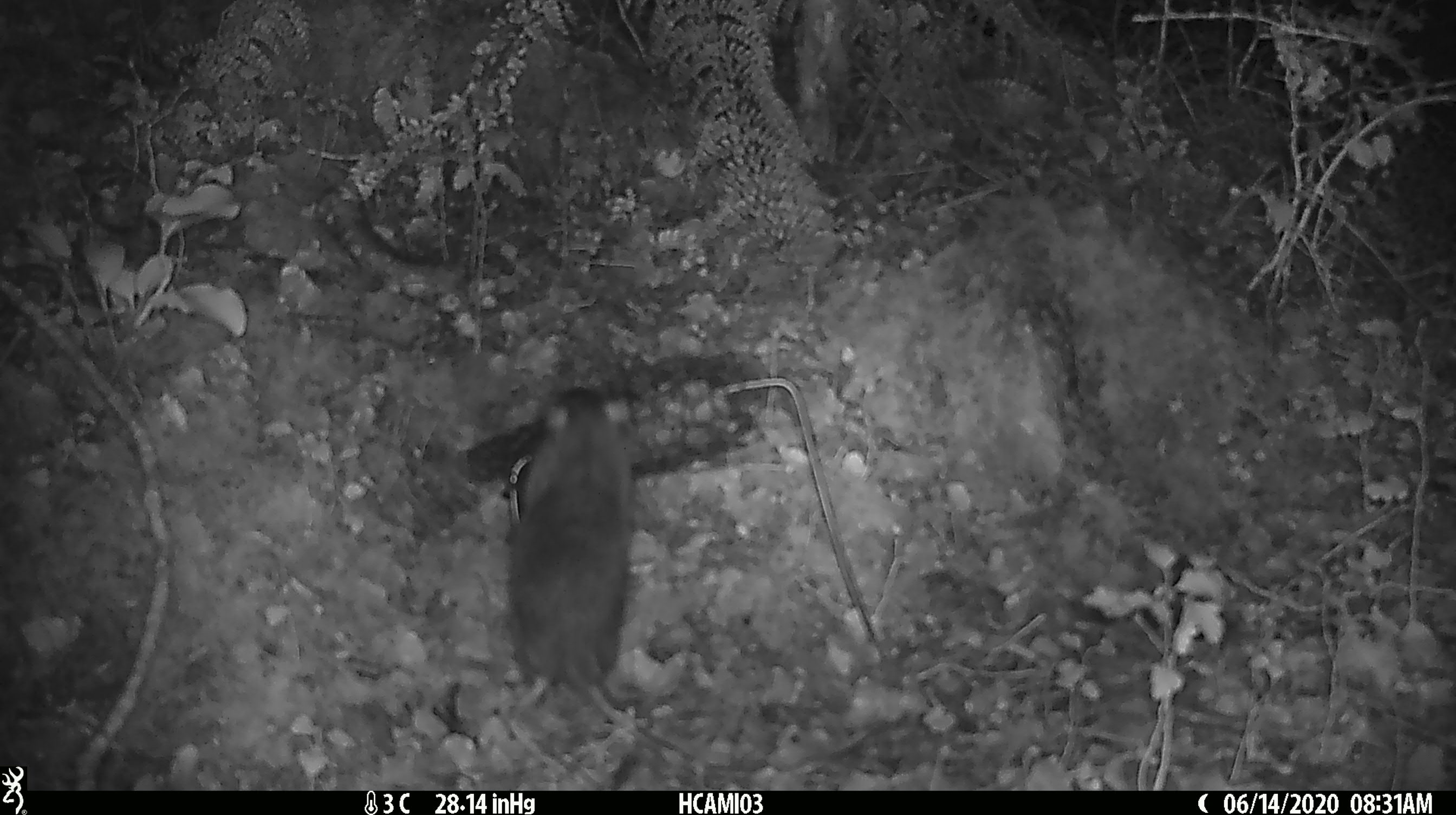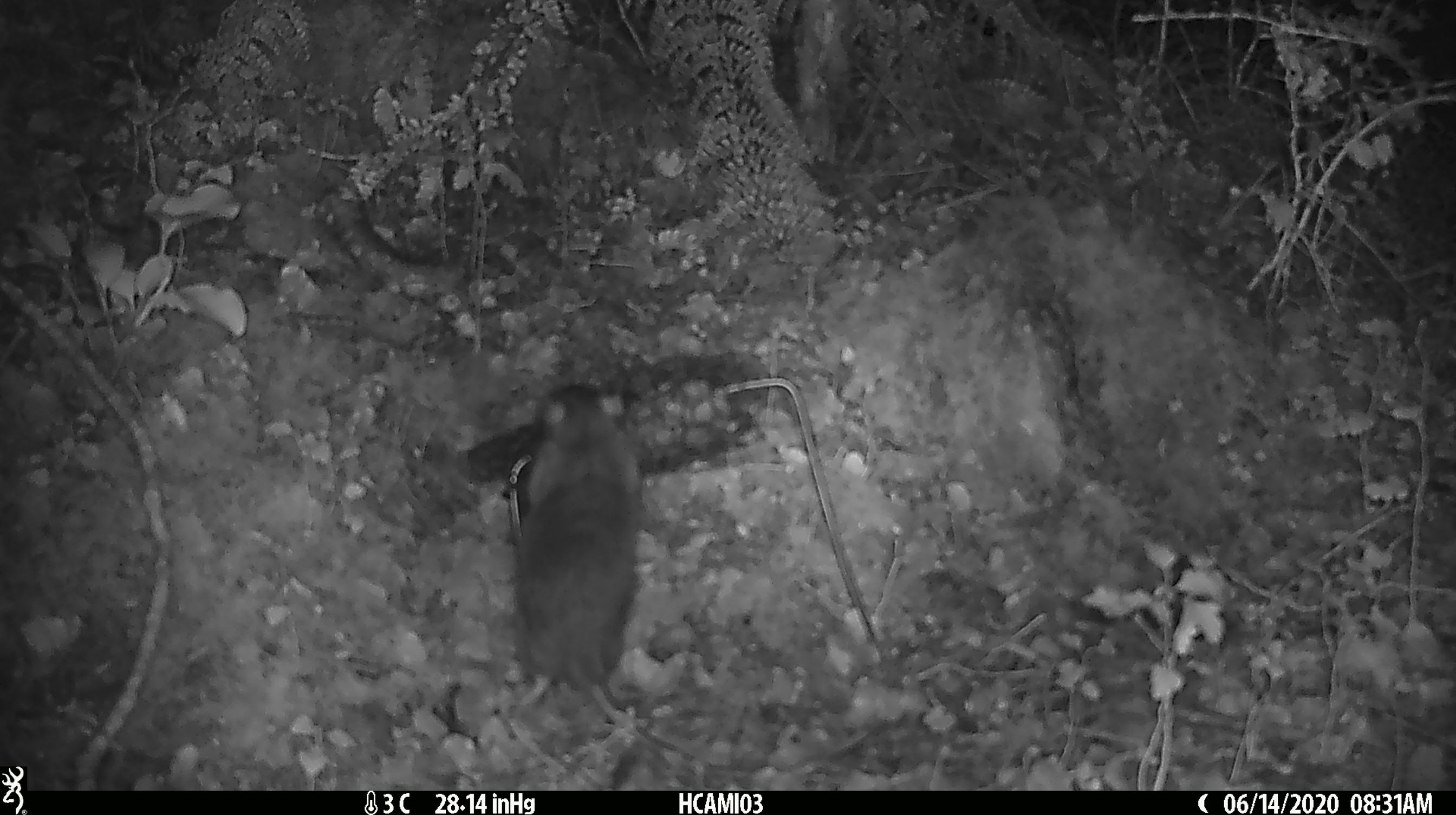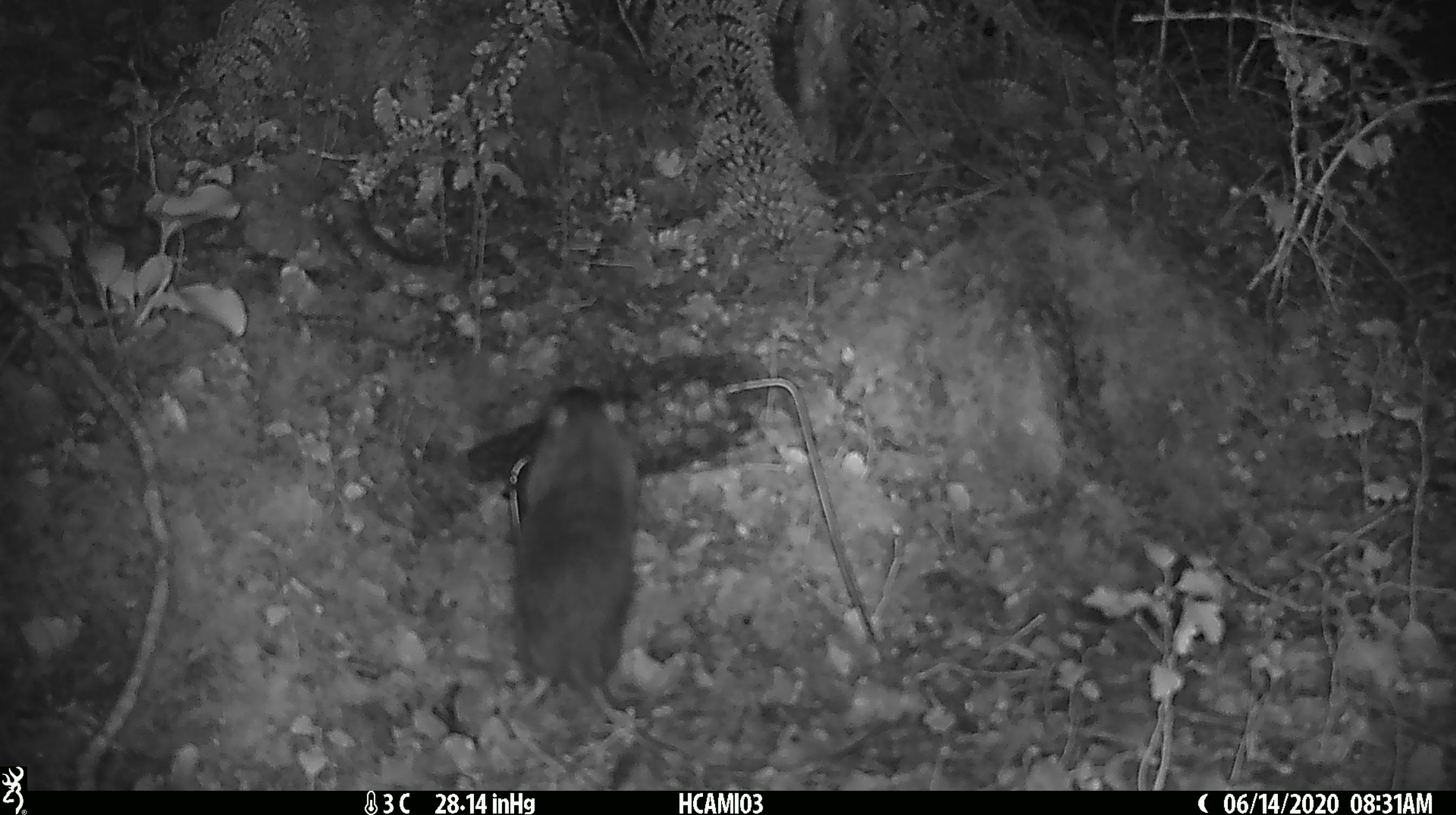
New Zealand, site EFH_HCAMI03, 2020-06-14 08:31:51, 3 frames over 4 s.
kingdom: Animalia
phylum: Chordata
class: Mammalia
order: Rodentia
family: Muridae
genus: Rattus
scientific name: Rattus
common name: rat